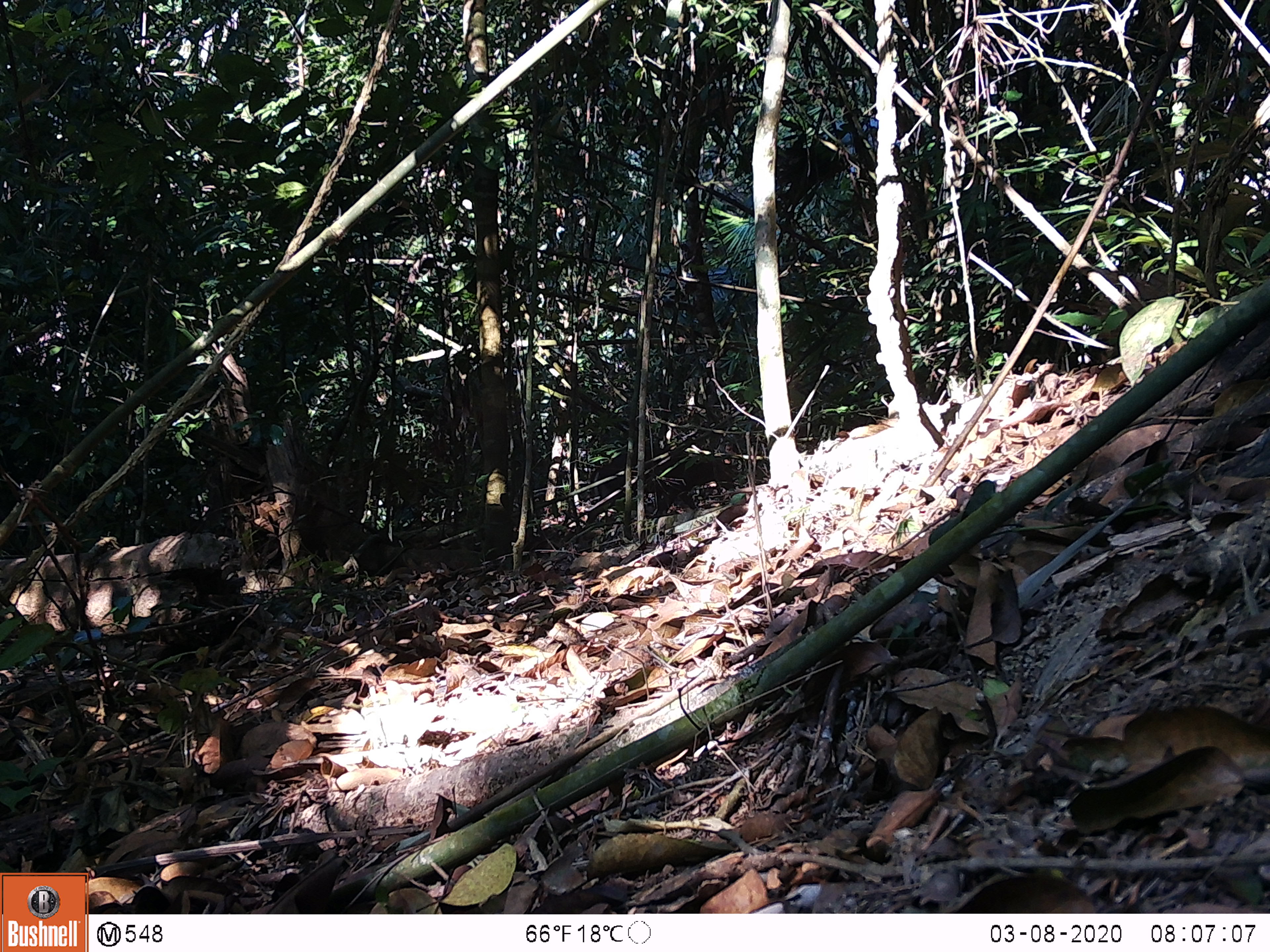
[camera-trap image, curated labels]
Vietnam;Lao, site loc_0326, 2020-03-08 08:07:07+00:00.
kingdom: Animalia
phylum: Chordata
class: Mammalia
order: Artiodactyla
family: Cervidae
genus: Muntiacus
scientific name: Muntiacus rooseveltorum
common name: roosevelt's muntjac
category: roosevelts muntjac group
Roosevelts muntjac group (roosevelt's muntjac) (Muntiacus rooseveltorum). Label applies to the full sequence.